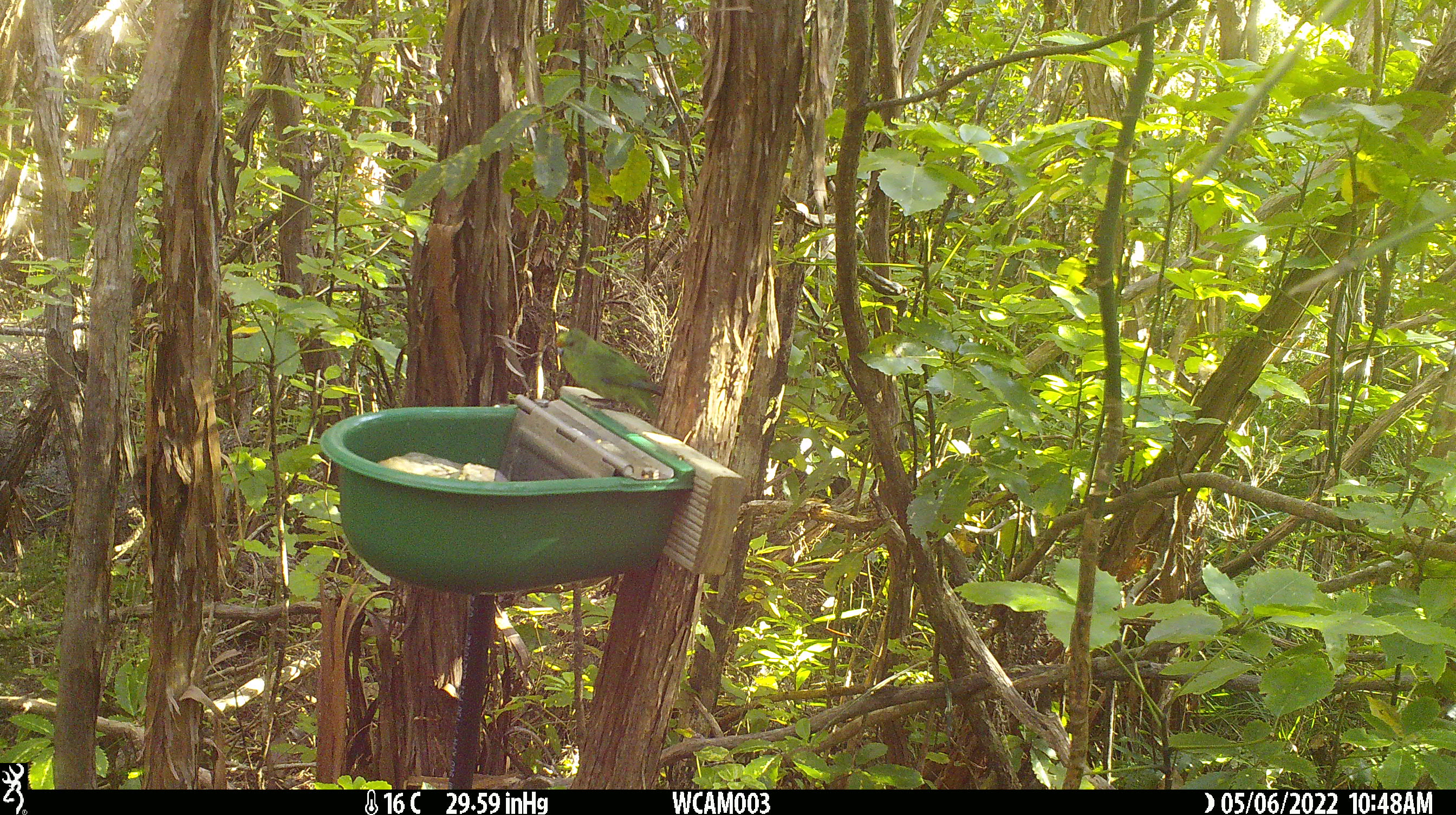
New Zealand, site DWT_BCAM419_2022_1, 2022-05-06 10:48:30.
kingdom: Animalia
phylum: Chordata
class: Aves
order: Psittaciformes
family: Psittaculidae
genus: Cyanoramphus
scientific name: Cyanoramphus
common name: parakeet